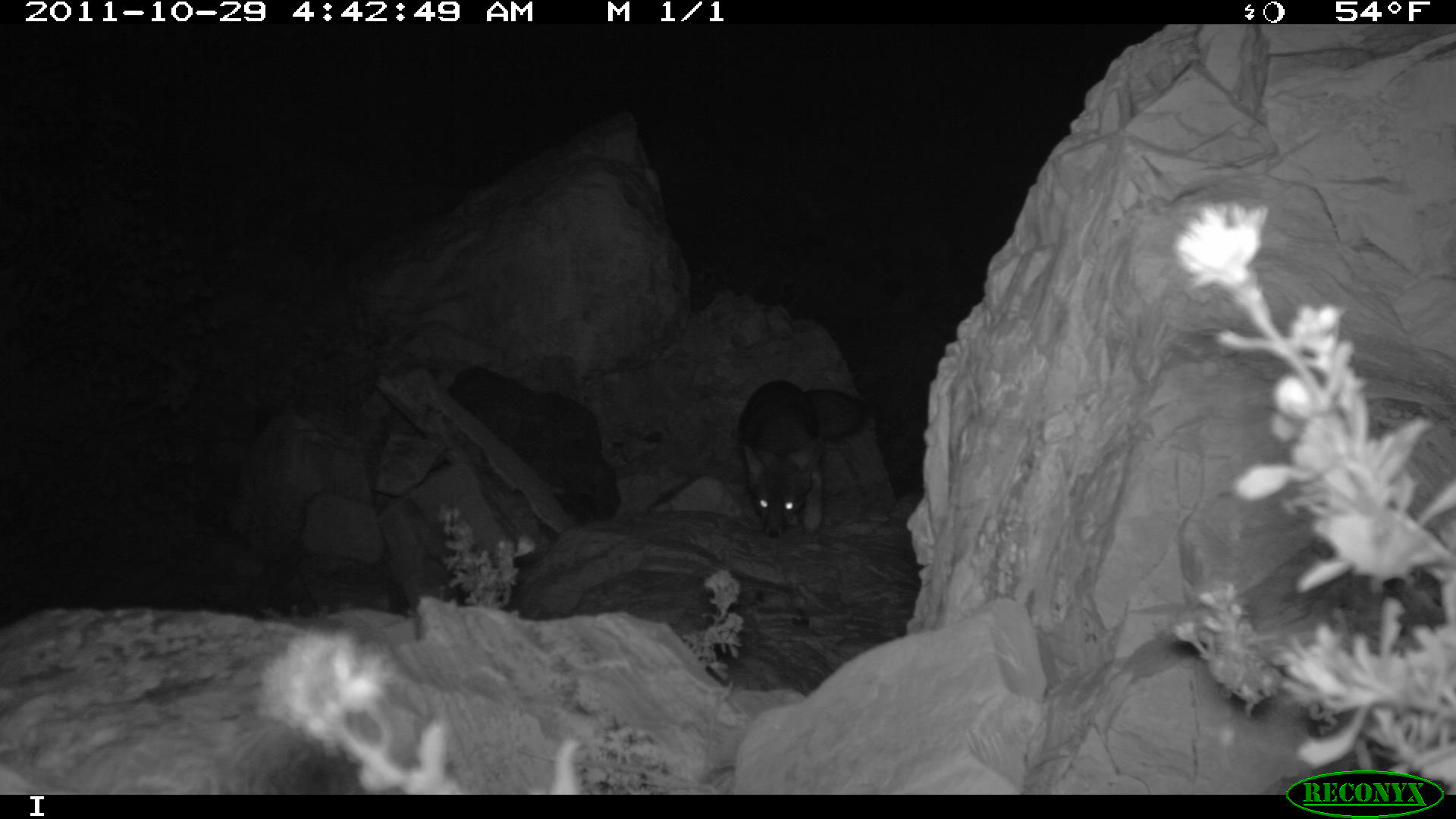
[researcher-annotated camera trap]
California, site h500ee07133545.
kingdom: Animalia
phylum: Chordata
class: Mammalia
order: Carnivora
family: Canidae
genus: Urocyon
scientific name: Urocyon littoralis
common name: island fox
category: fox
Fox (island fox) (Urocyon littoralis).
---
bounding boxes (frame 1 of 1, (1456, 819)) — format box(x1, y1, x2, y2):
fox: box(736, 377, 870, 538)